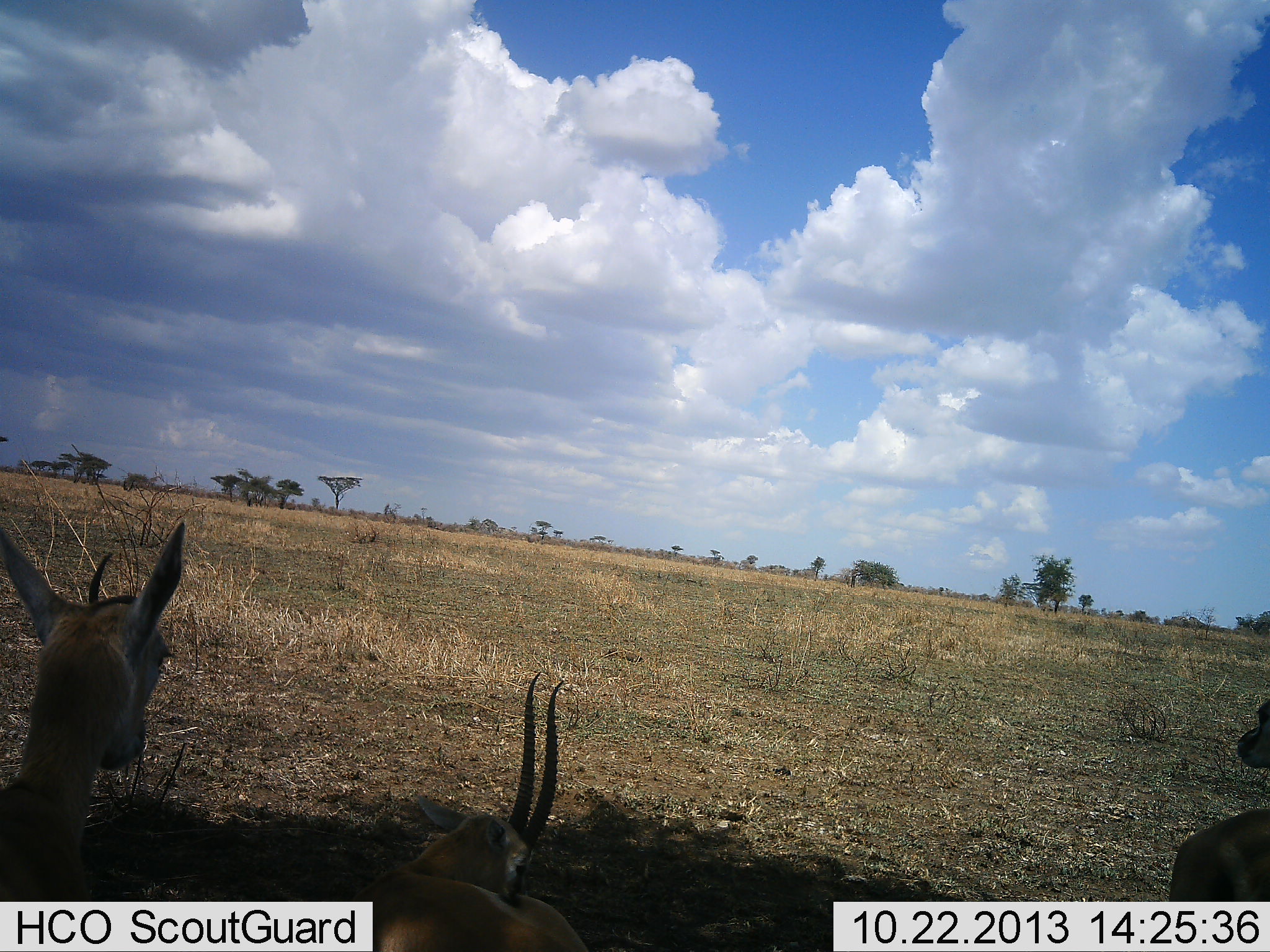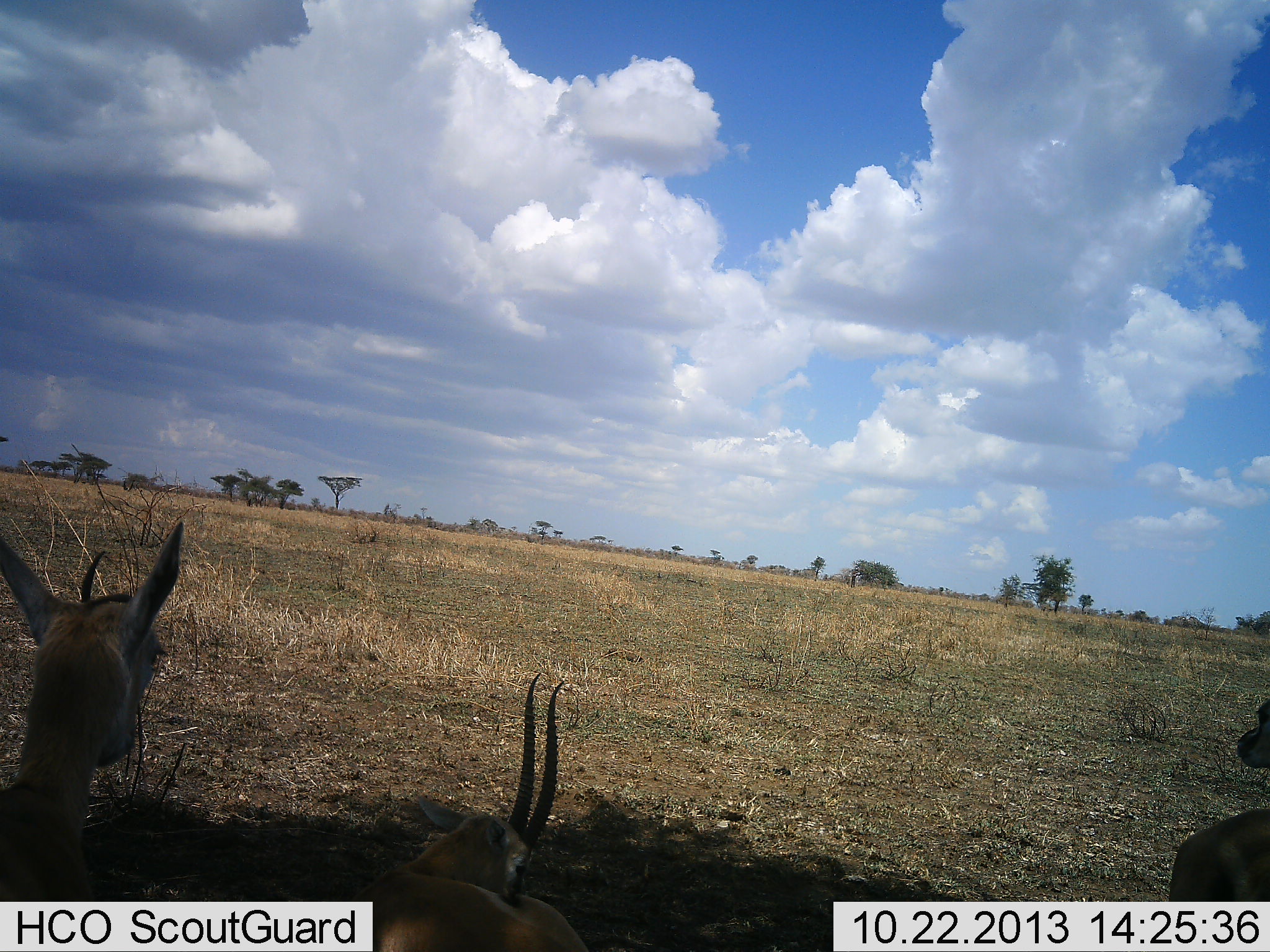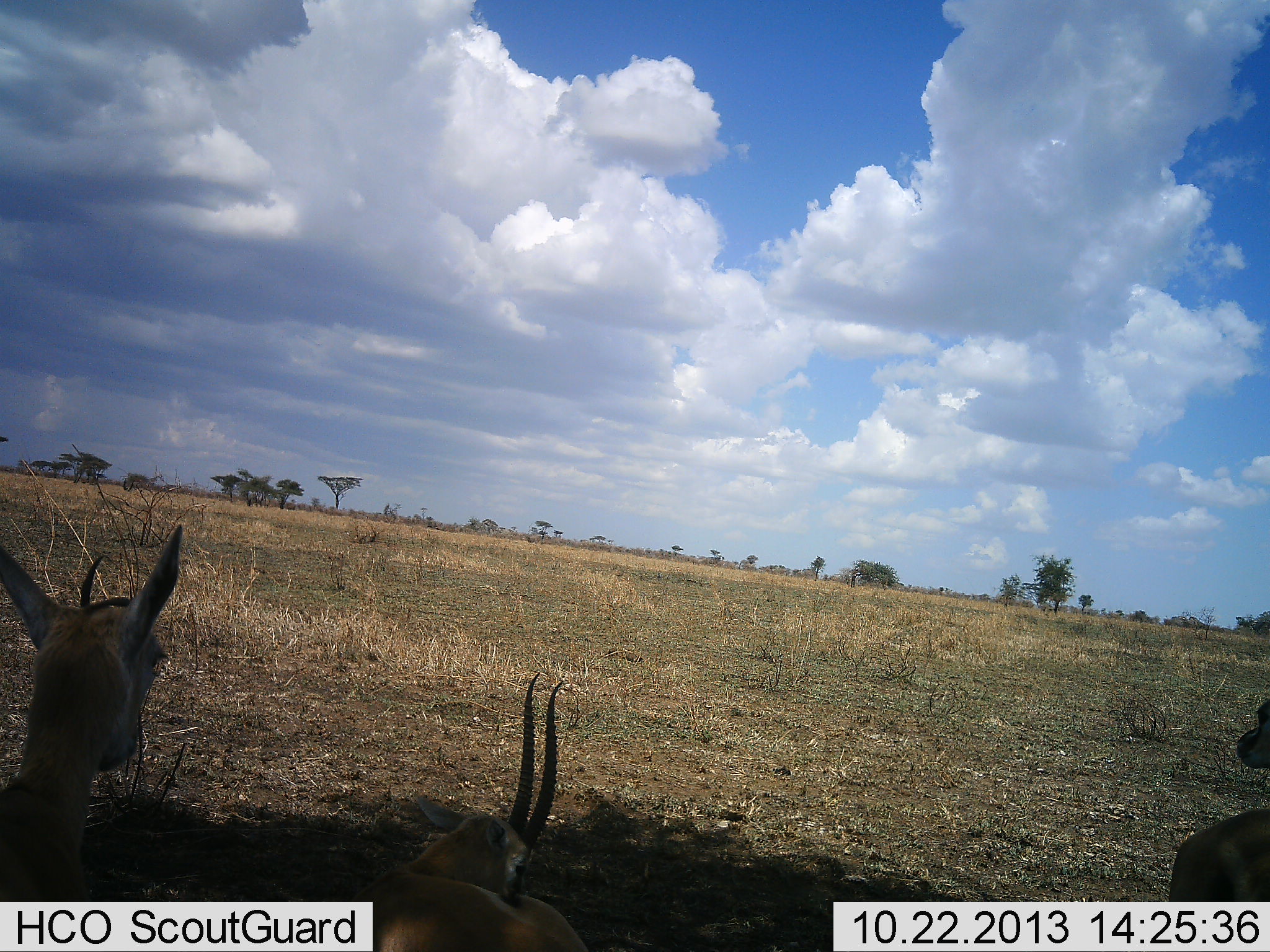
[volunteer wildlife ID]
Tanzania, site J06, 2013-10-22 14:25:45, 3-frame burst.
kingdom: Animalia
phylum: Chordata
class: Mammalia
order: Artiodactyla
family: Bovidae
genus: Eudorcas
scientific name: Eudorcas thomsonii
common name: thomson's gazelle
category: gazellethomsons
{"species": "gazellethomsons (thomson's gazelle) (Eudorcas thomsonii)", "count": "3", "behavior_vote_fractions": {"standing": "56%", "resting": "62%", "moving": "0%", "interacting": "0%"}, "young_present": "6%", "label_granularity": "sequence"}